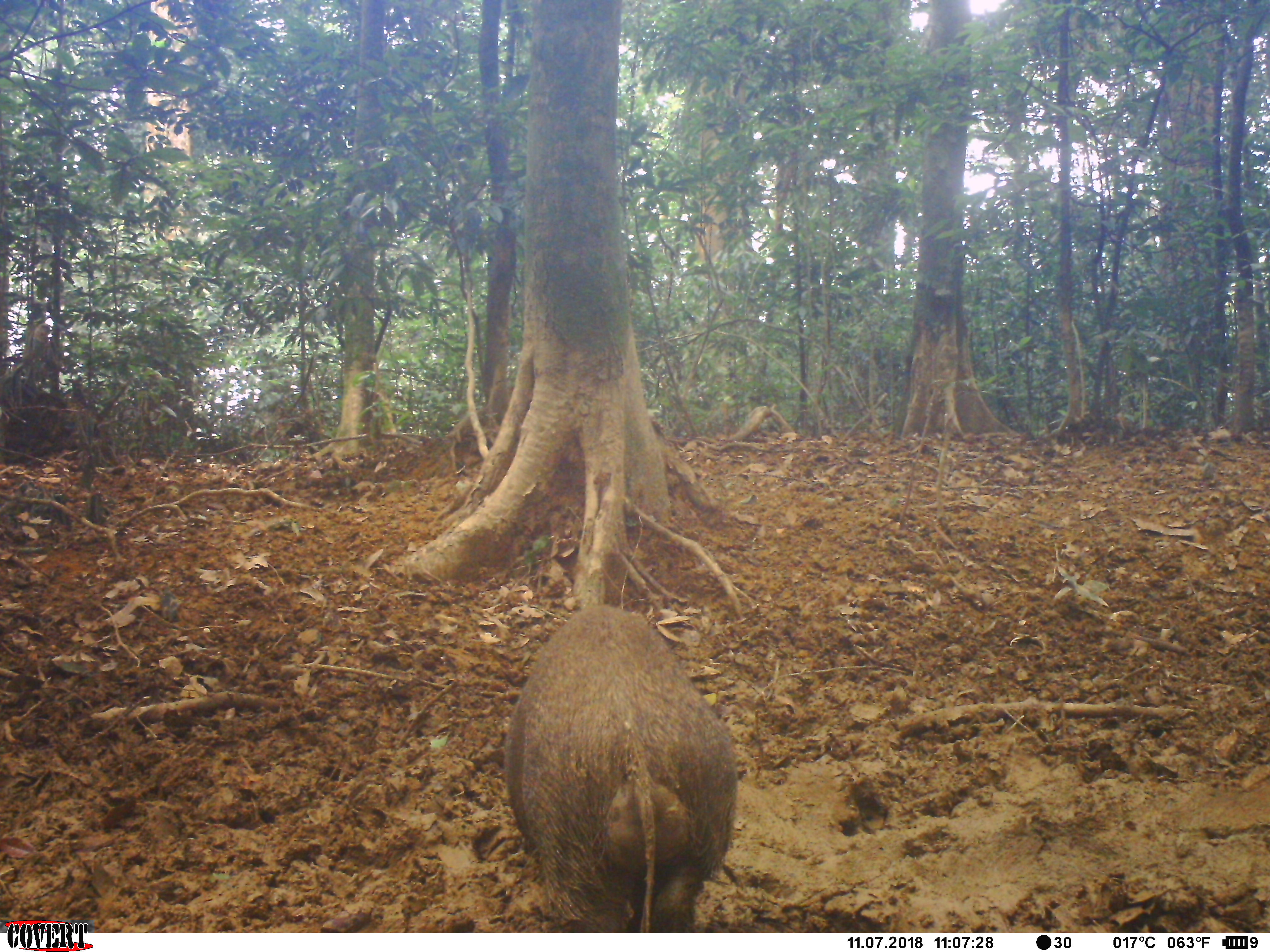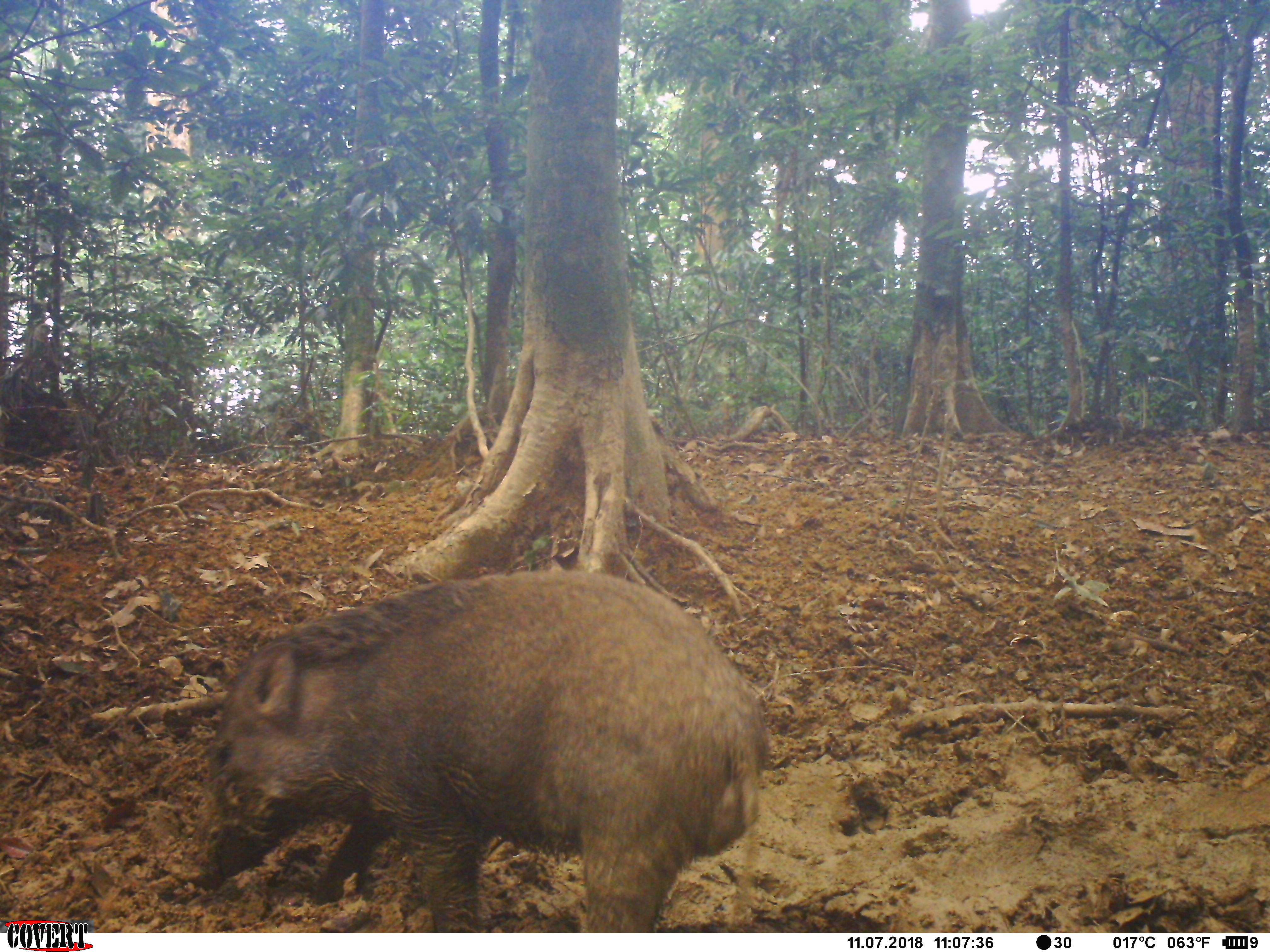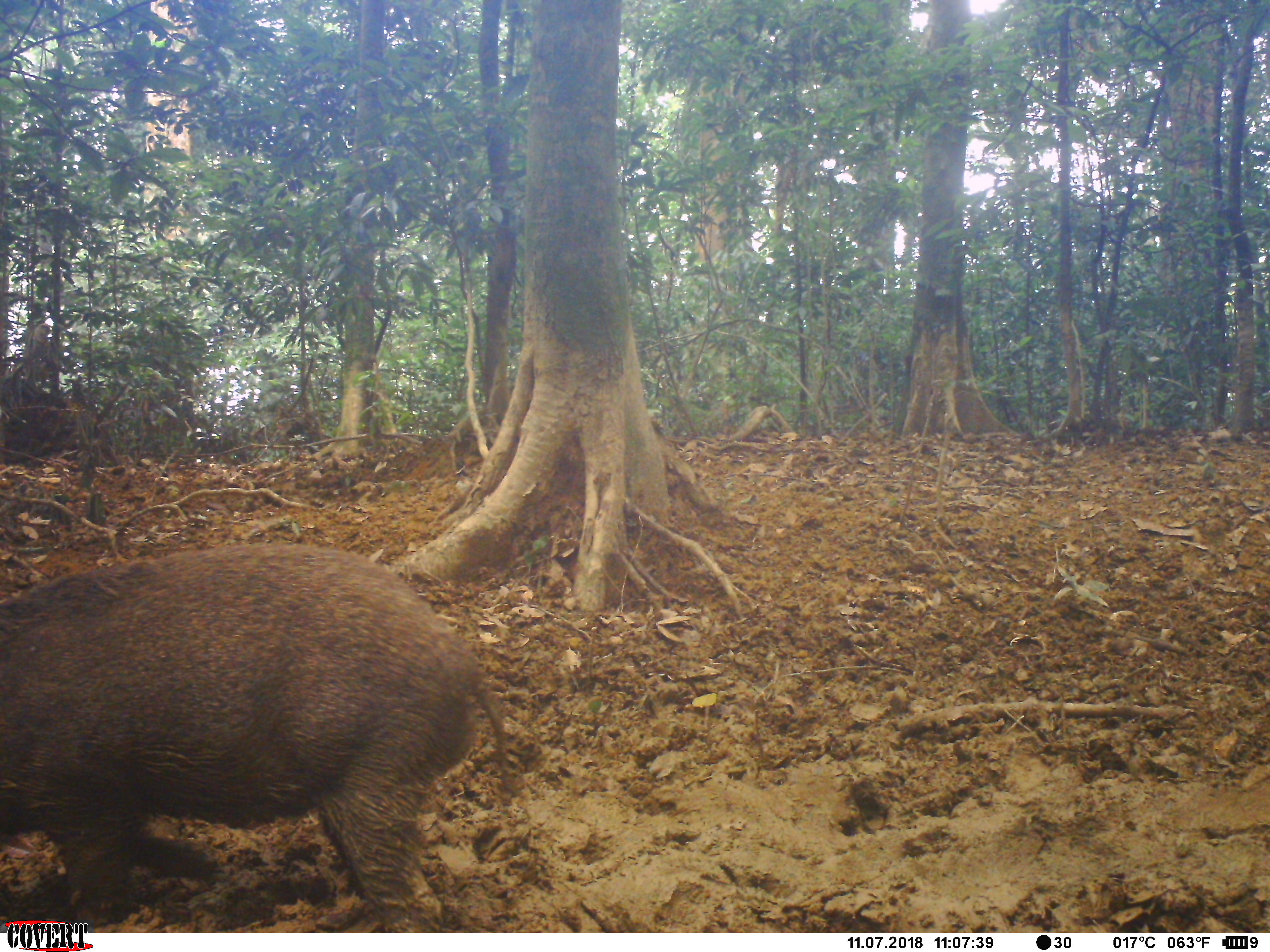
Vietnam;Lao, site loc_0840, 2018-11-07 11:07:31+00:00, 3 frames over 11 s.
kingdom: Animalia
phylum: Chordata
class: Mammalia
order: Artiodactyla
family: Suidae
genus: Sus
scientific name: Sus scrofa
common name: eurasian wild pig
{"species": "eurasian wild pig (Sus scrofa)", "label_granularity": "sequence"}